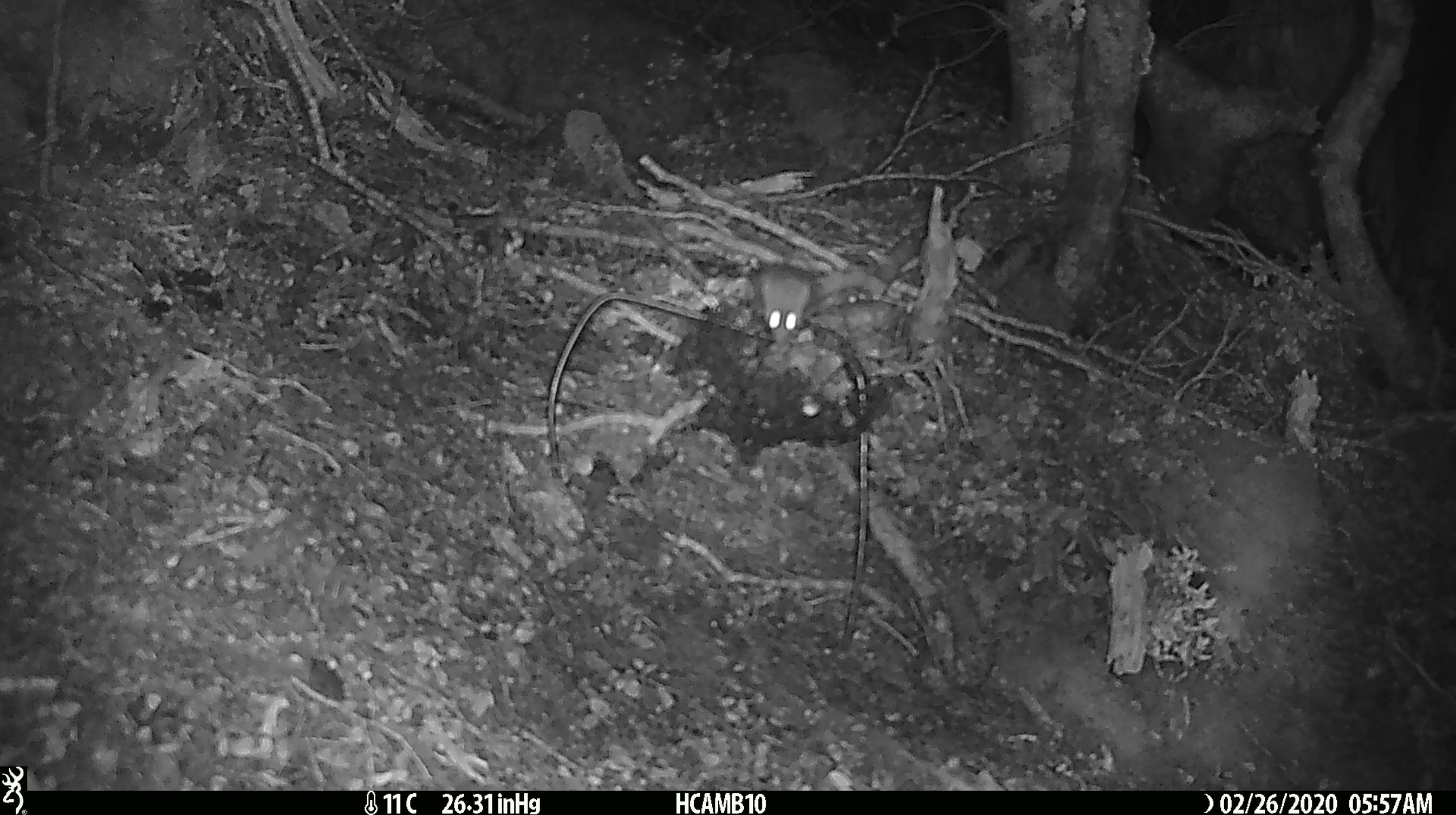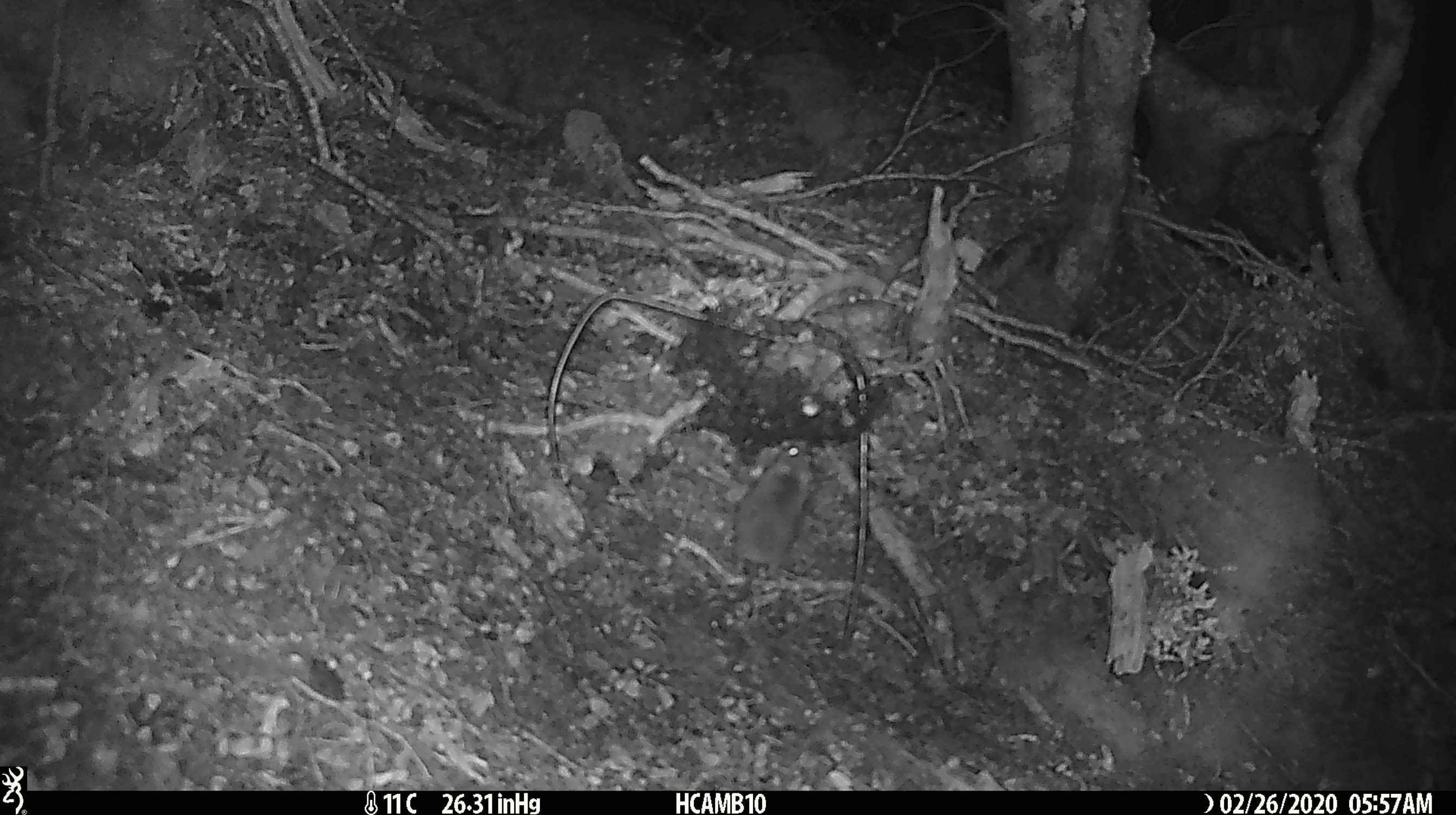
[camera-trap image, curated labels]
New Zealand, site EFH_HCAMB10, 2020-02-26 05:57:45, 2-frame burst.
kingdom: Animalia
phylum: Chordata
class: Mammalia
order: Rodentia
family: Muridae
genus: Mus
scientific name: Mus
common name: mouse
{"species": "mouse (Mus)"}